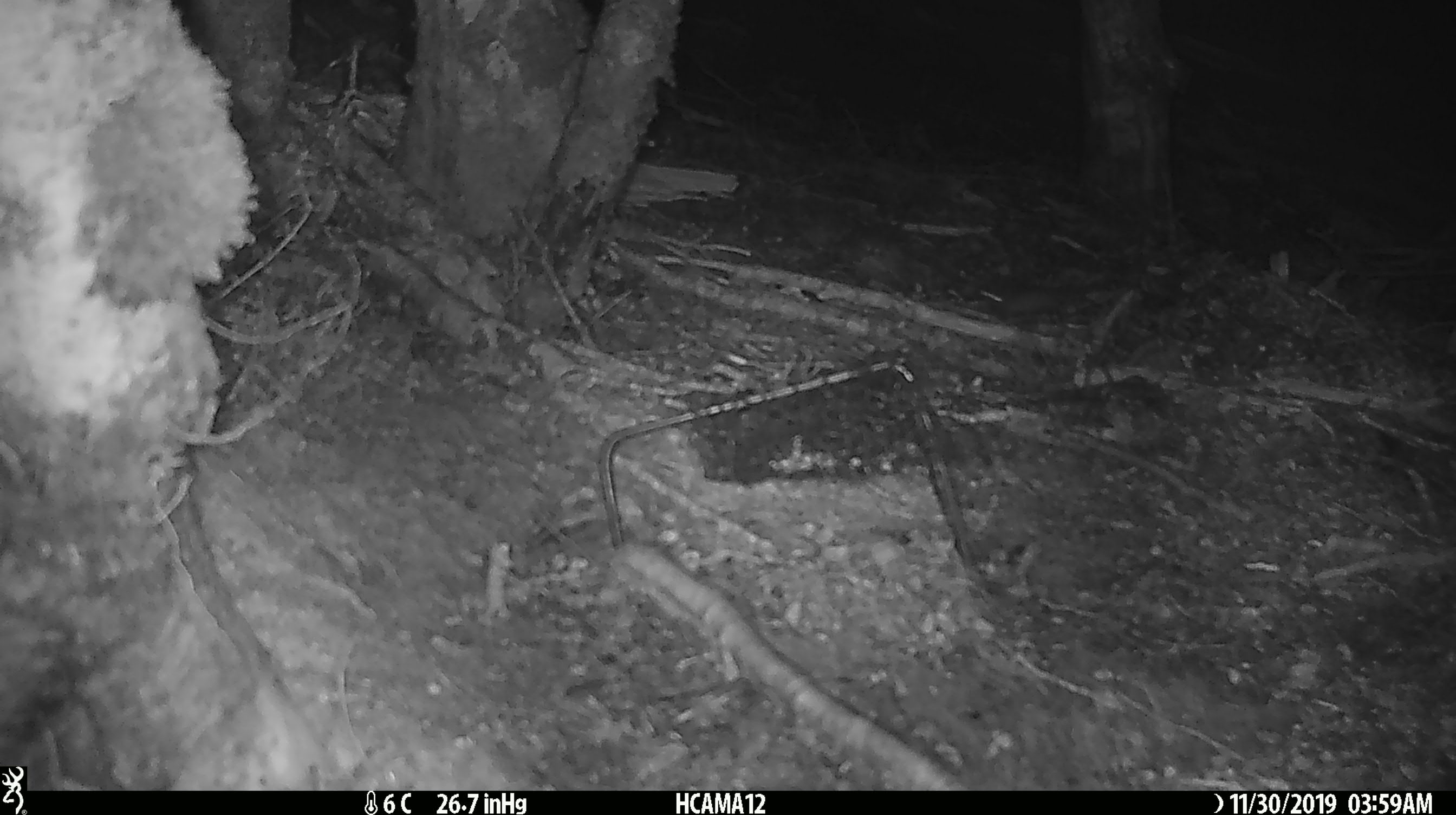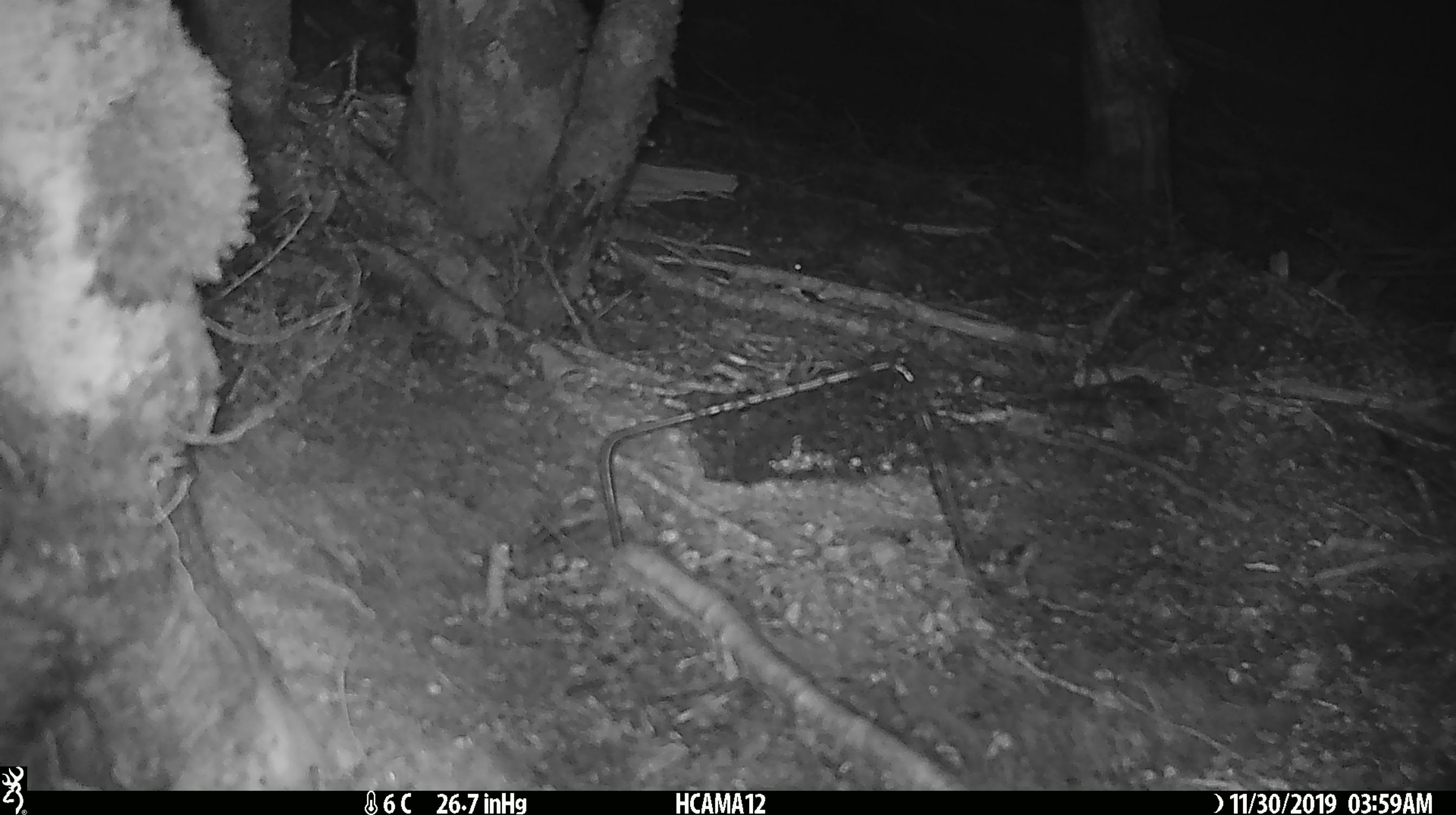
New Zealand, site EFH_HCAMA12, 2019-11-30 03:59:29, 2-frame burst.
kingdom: Animalia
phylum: Chordata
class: Mammalia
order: Rodentia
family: Muridae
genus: Mus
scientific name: Mus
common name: mouse